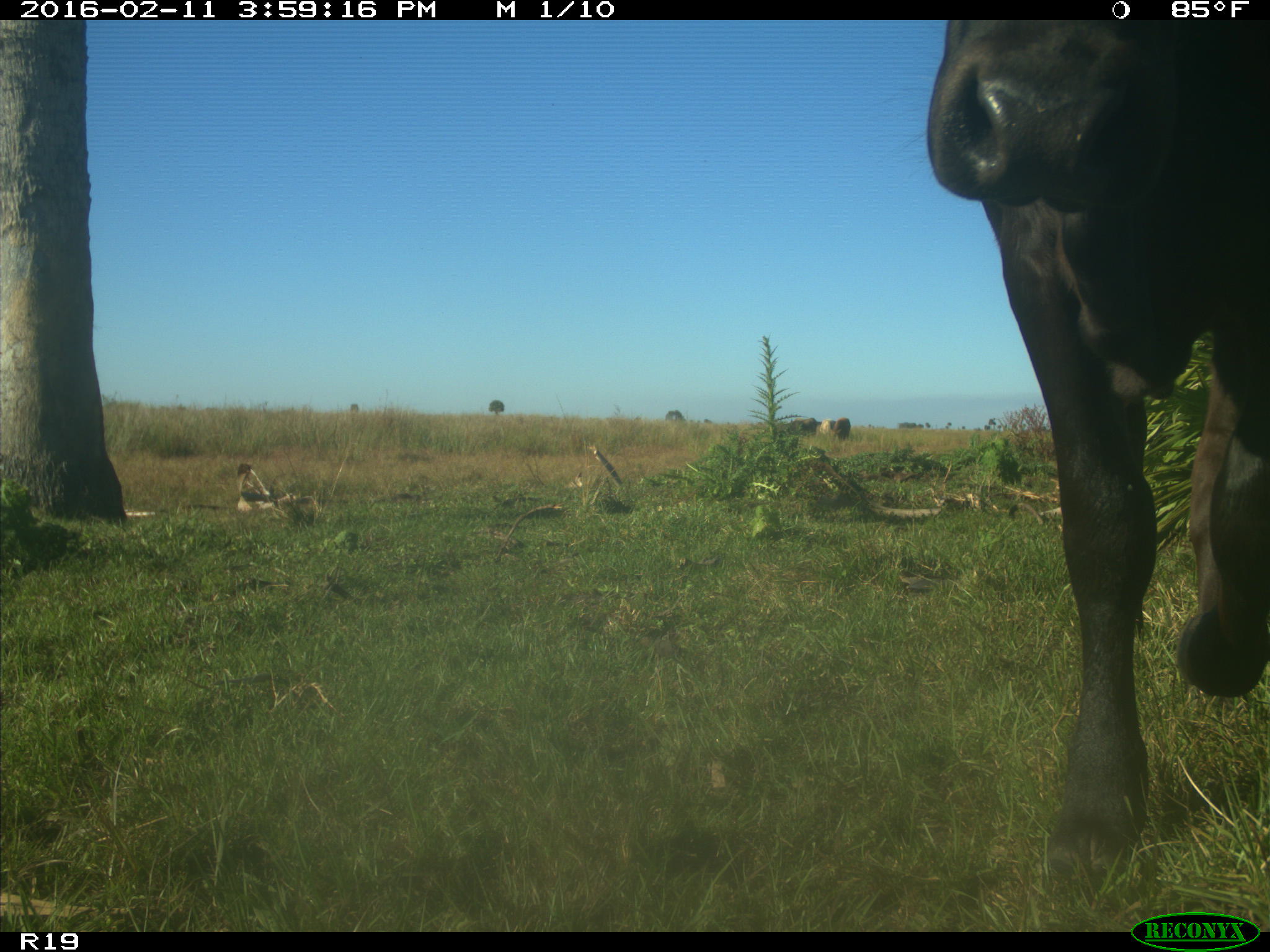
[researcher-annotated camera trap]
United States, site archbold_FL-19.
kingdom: Animalia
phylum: Chordata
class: Mammalia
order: Artiodactyla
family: Bovidae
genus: Bos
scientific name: Bos taurus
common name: domestic cow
Bos taurus (domestic cow).